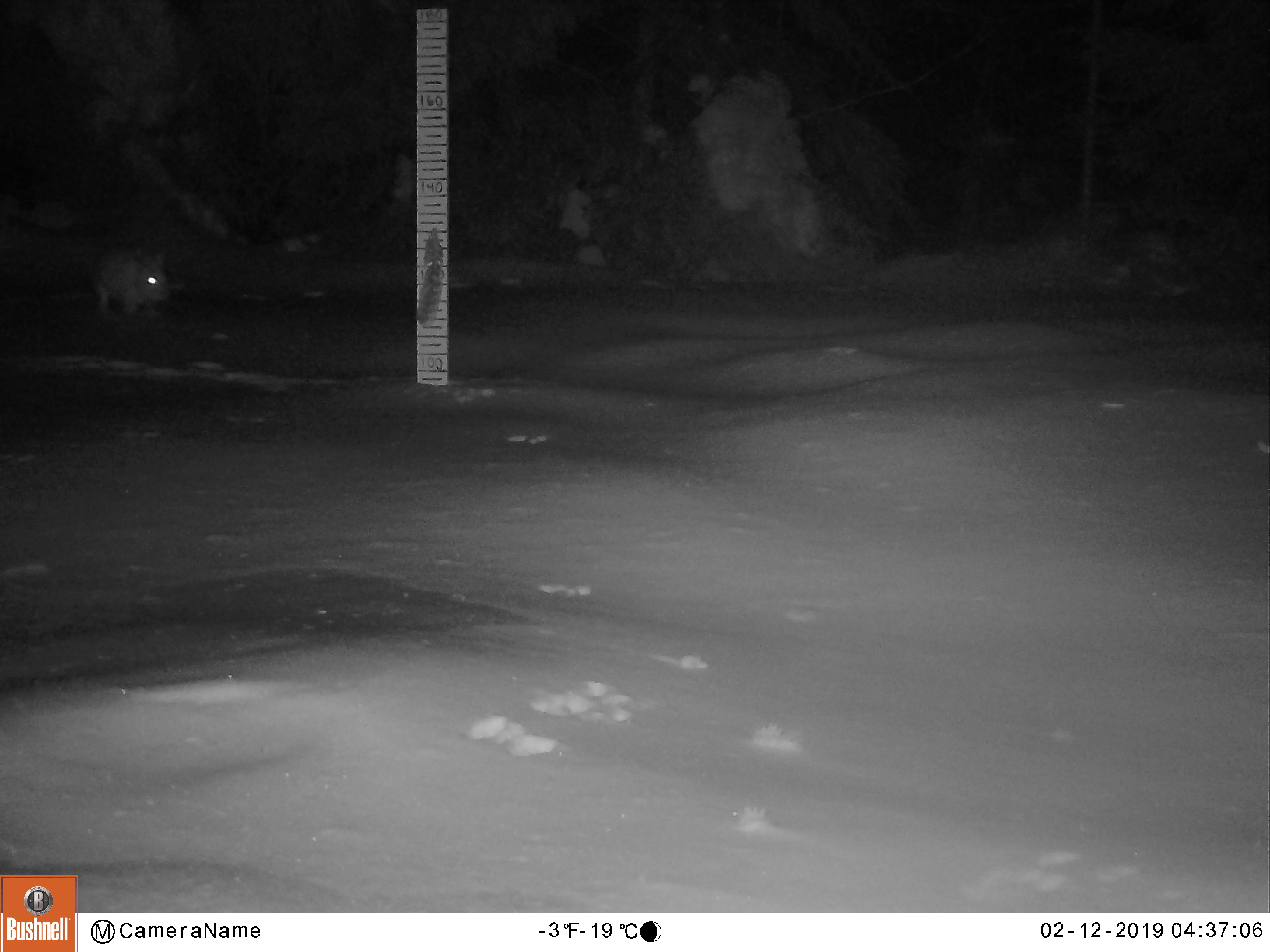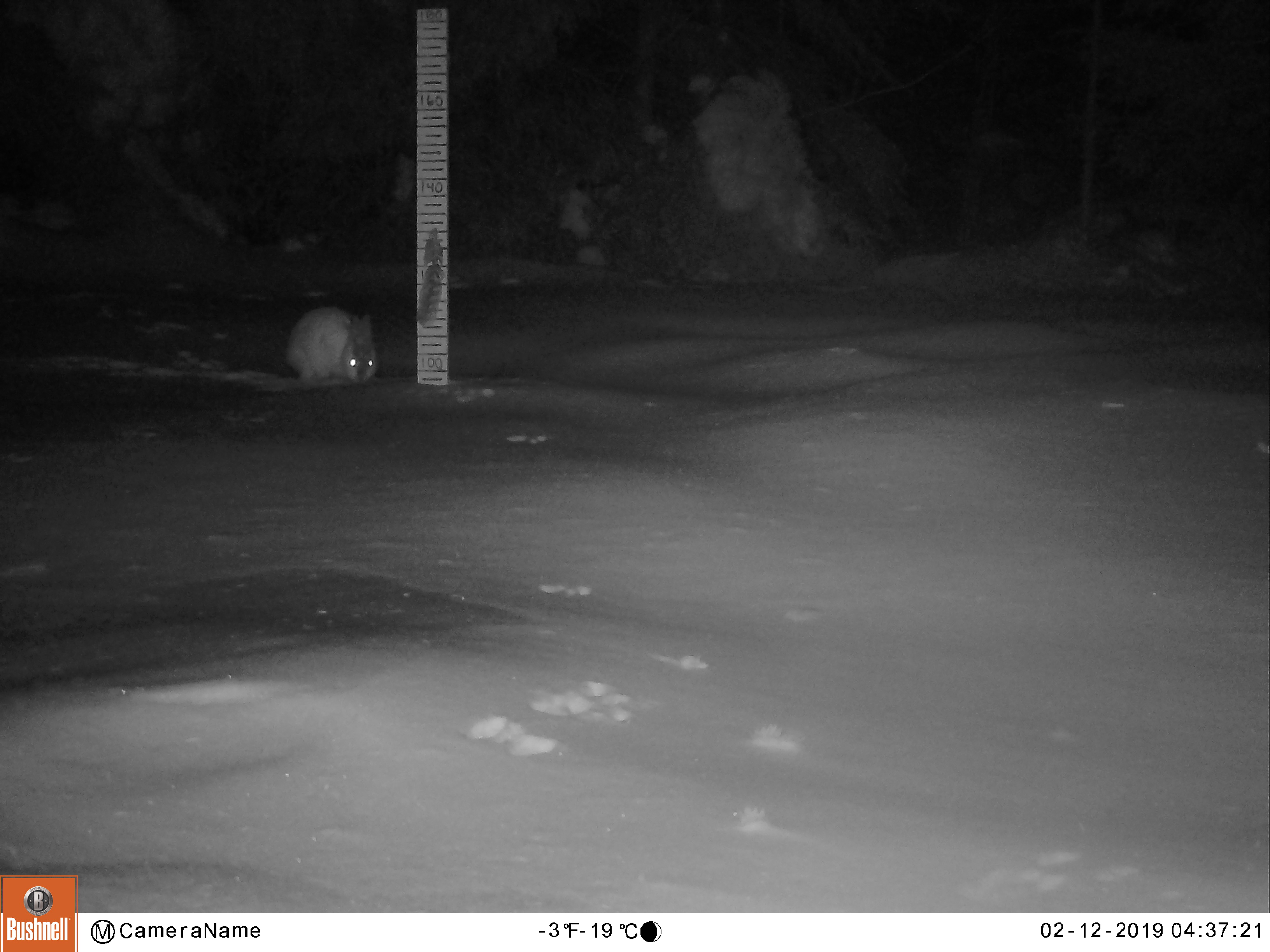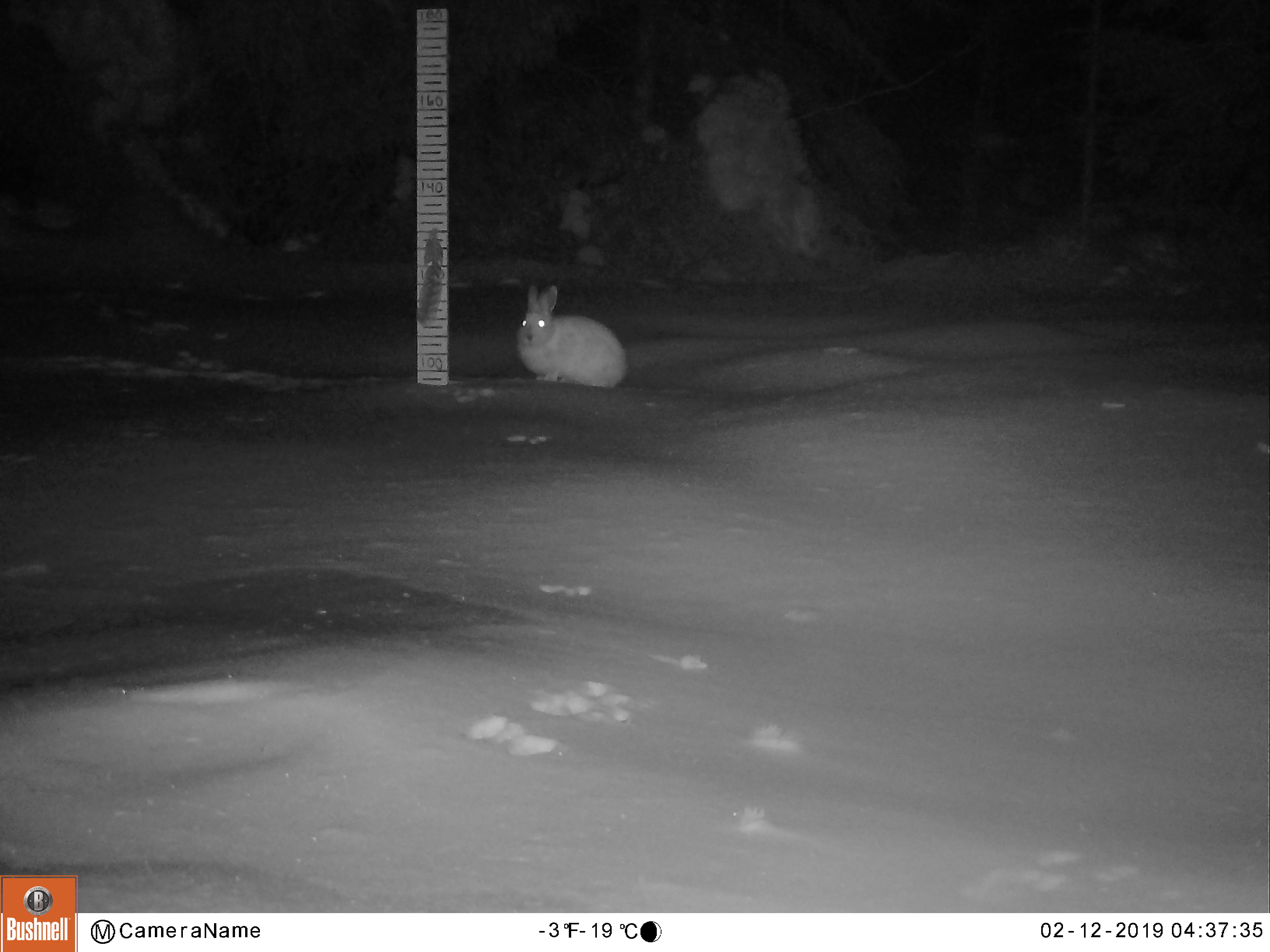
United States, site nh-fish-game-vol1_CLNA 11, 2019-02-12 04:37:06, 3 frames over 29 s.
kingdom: Animalia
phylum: Chordata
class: Mammalia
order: Lagomorpha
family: Leporidae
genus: Lepus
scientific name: Lepus americanus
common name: snowshoe hare